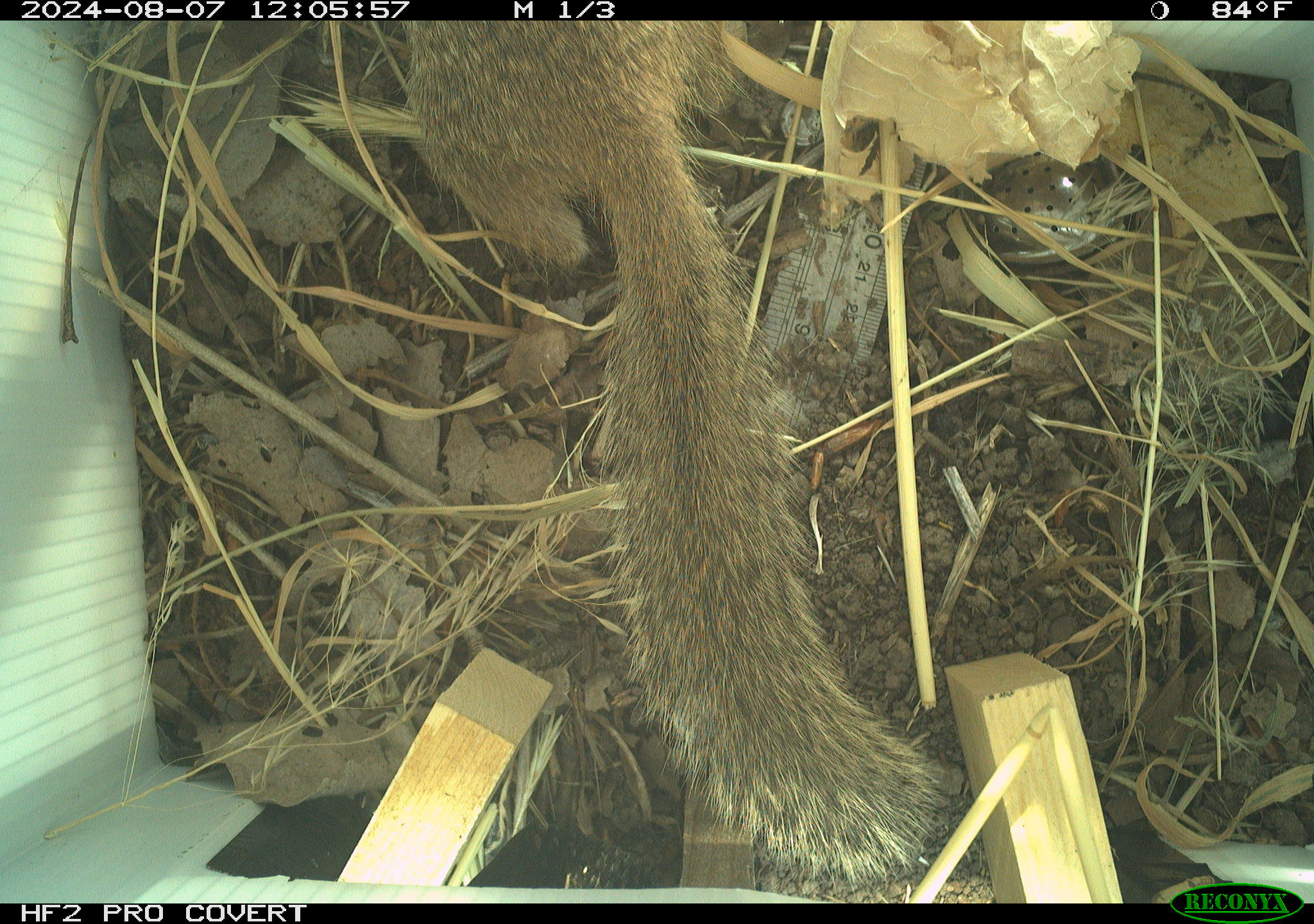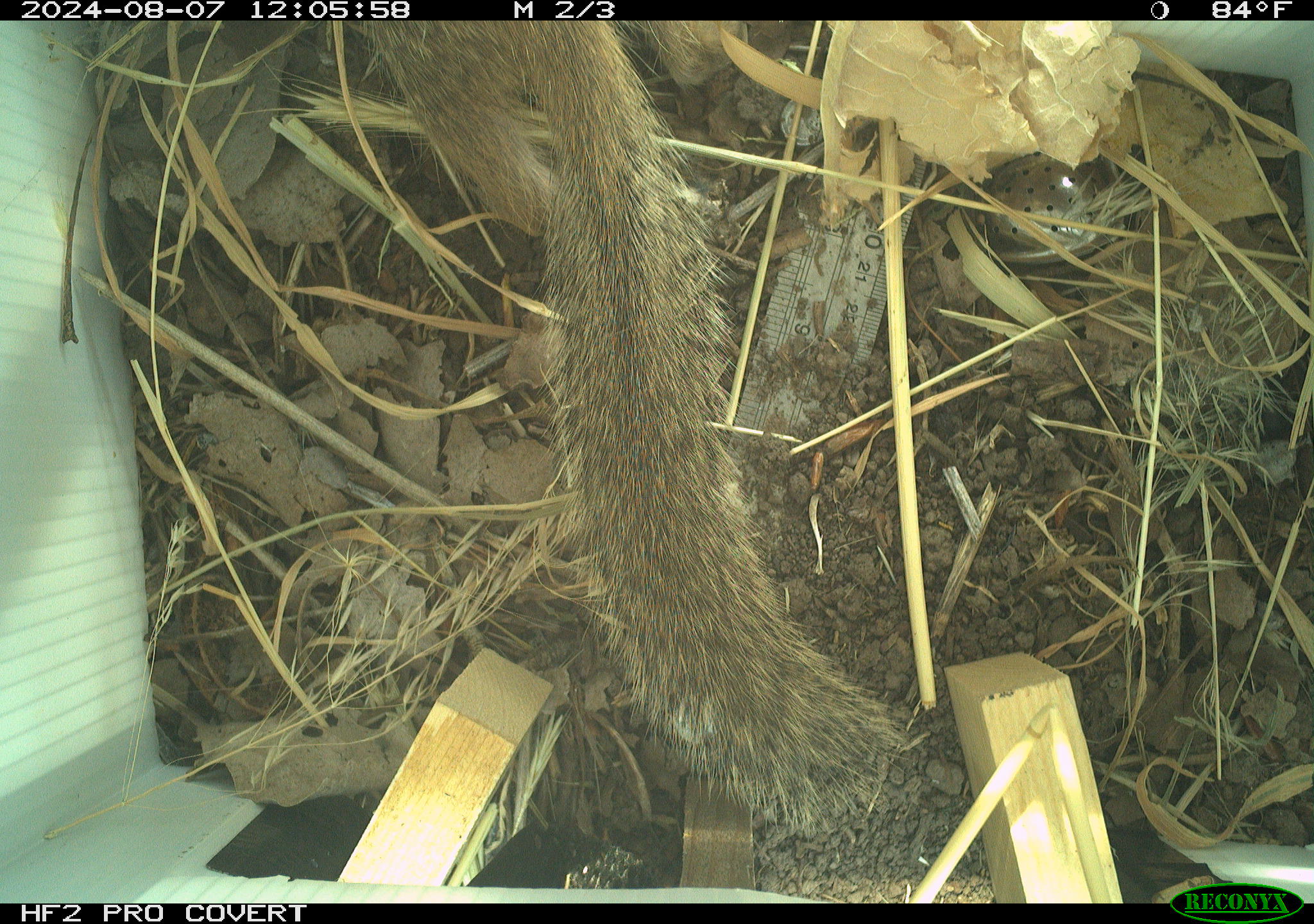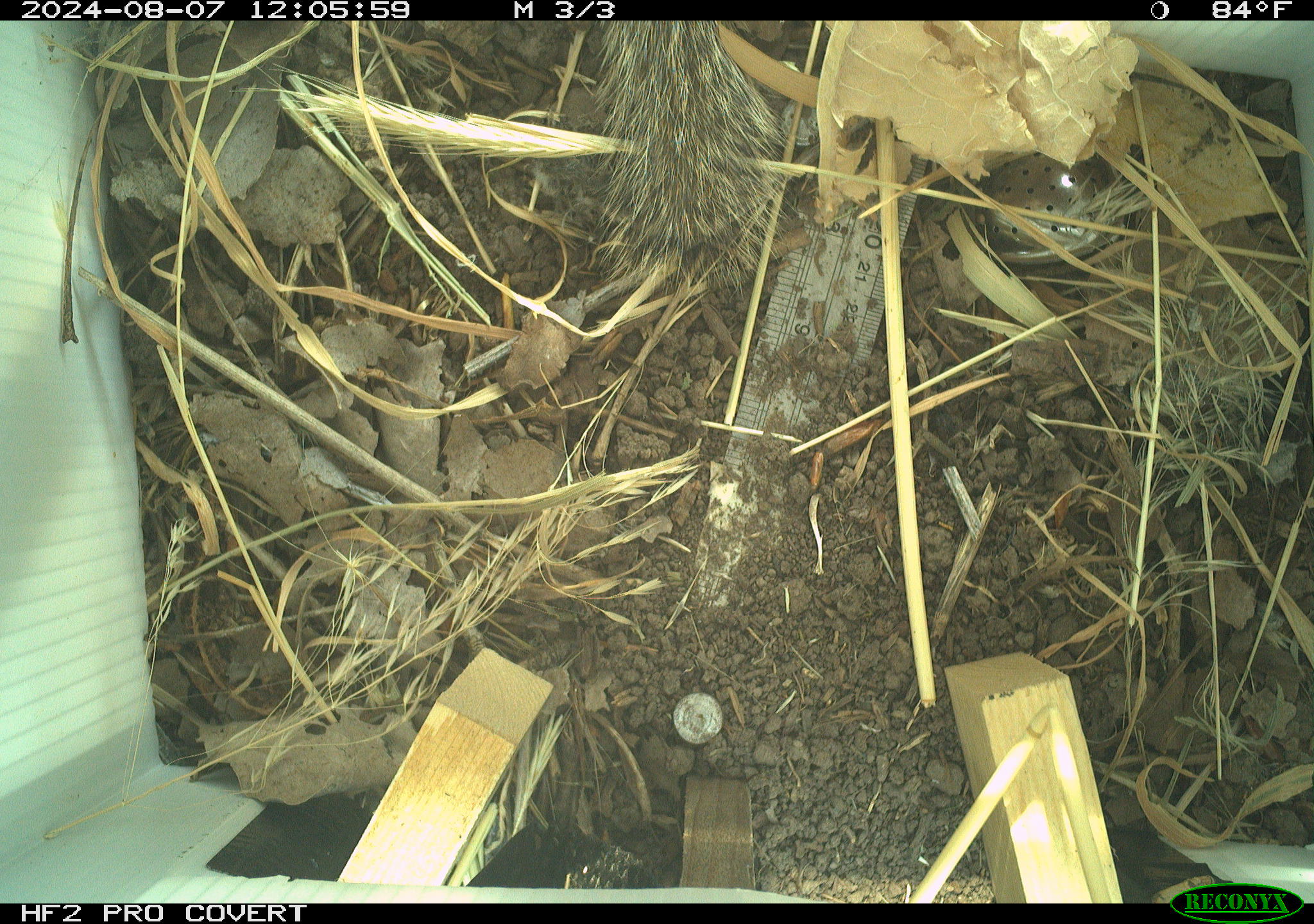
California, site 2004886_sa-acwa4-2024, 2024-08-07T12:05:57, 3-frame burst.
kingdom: Animalia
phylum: Chordata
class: Mammalia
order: Rodentia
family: Sciuridae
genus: Otospermophilus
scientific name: Otospermophilus beecheyi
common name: california ground squirrel